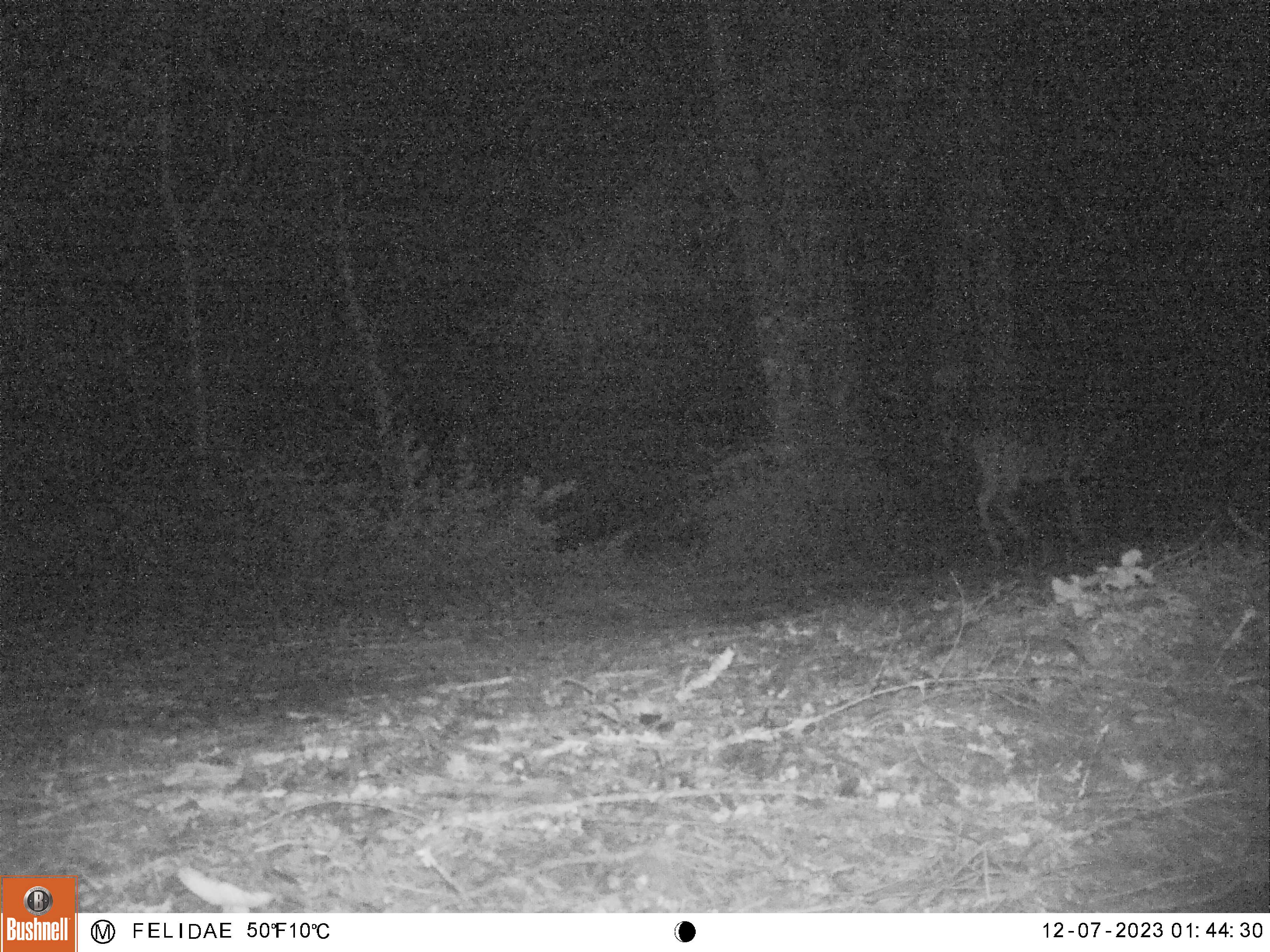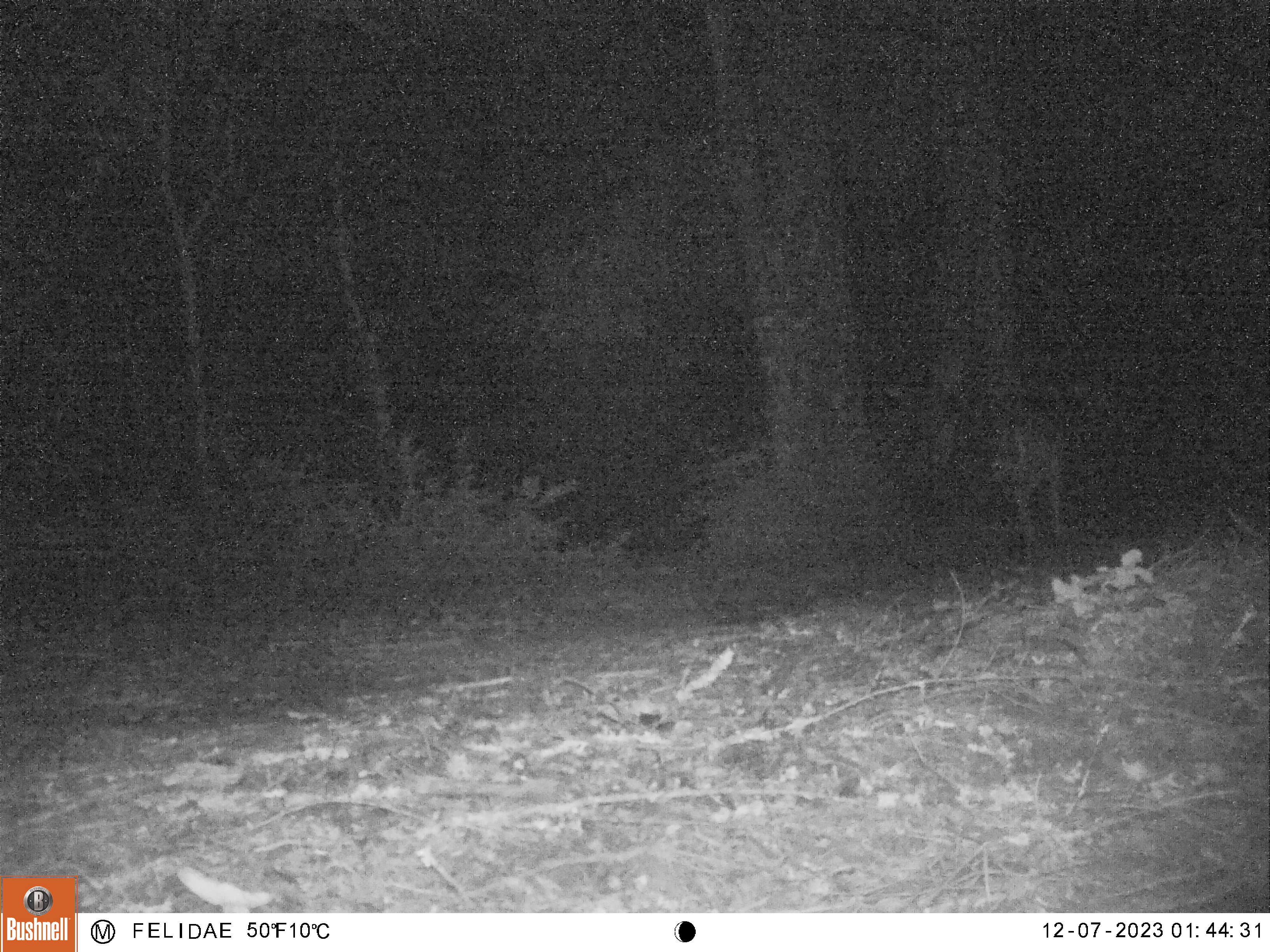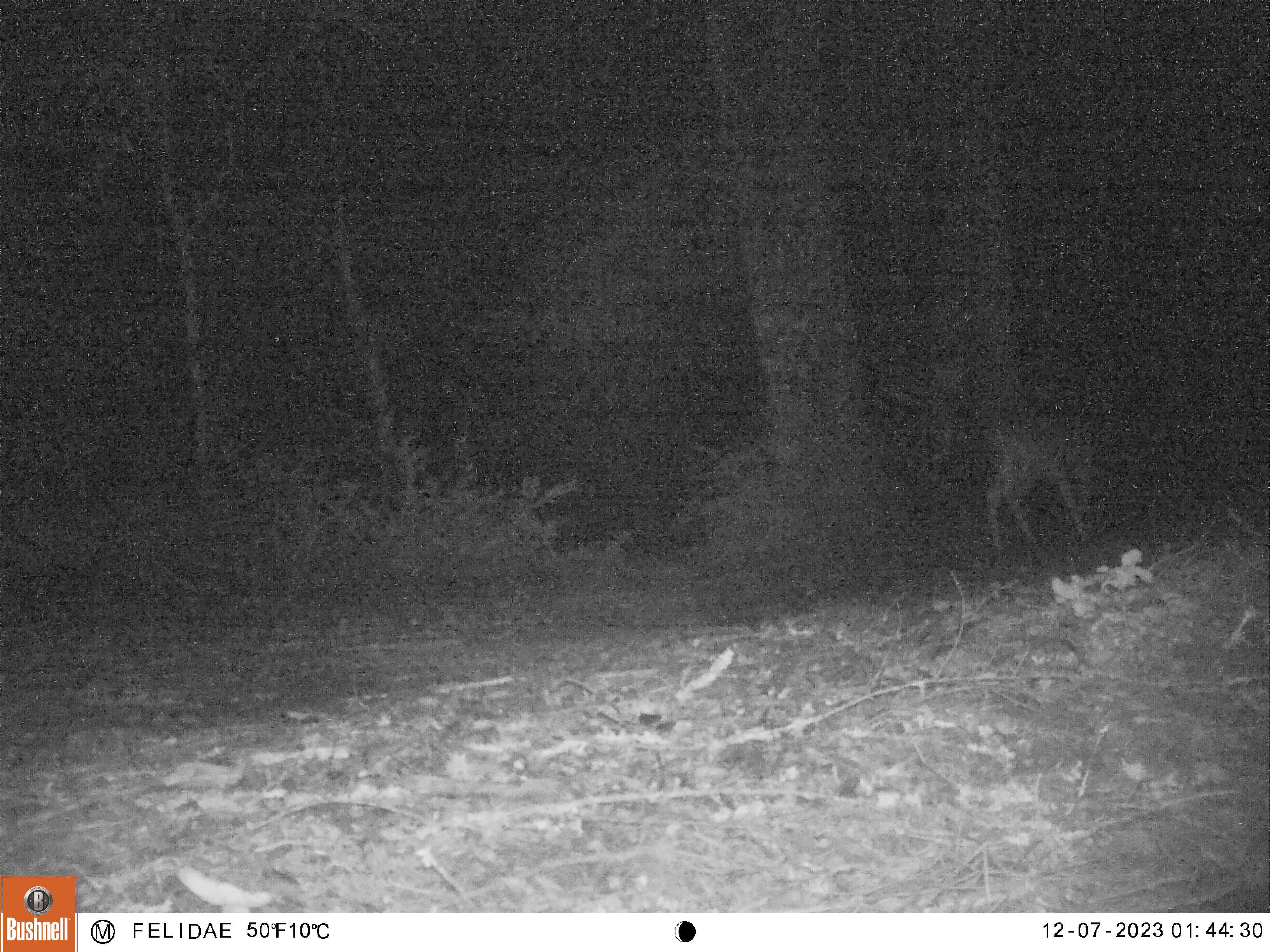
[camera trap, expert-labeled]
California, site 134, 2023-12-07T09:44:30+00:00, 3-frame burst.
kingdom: Animalia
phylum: Chordata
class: Mammalia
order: Artiodactyla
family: Cervidae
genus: Odocoileus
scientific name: Odocoileus hemionus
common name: mule deer